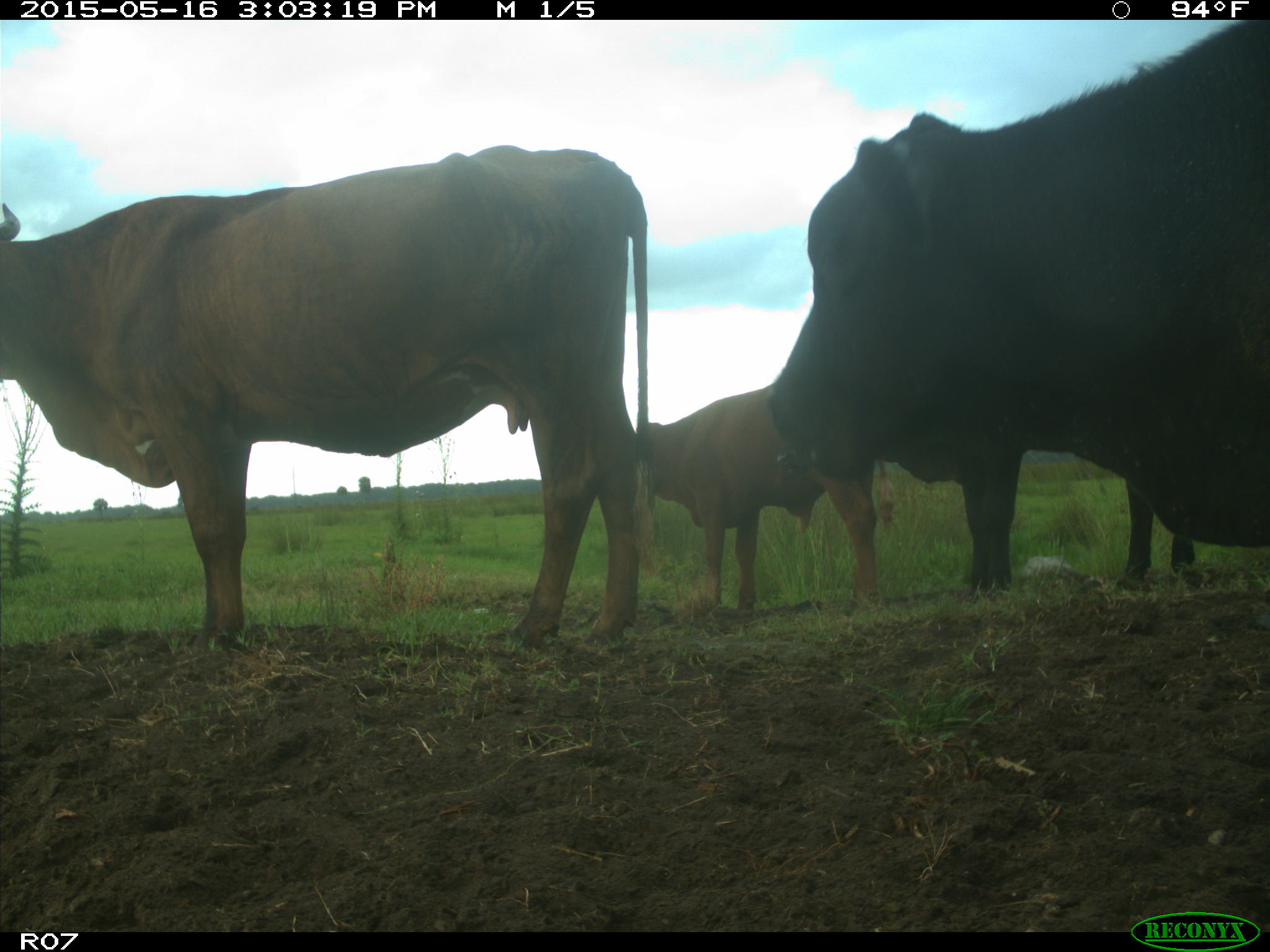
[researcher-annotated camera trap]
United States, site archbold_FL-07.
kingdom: Animalia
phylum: Chordata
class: Mammalia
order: Artiodactyla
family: Bovidae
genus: Bos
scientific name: Bos taurus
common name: domestic cow